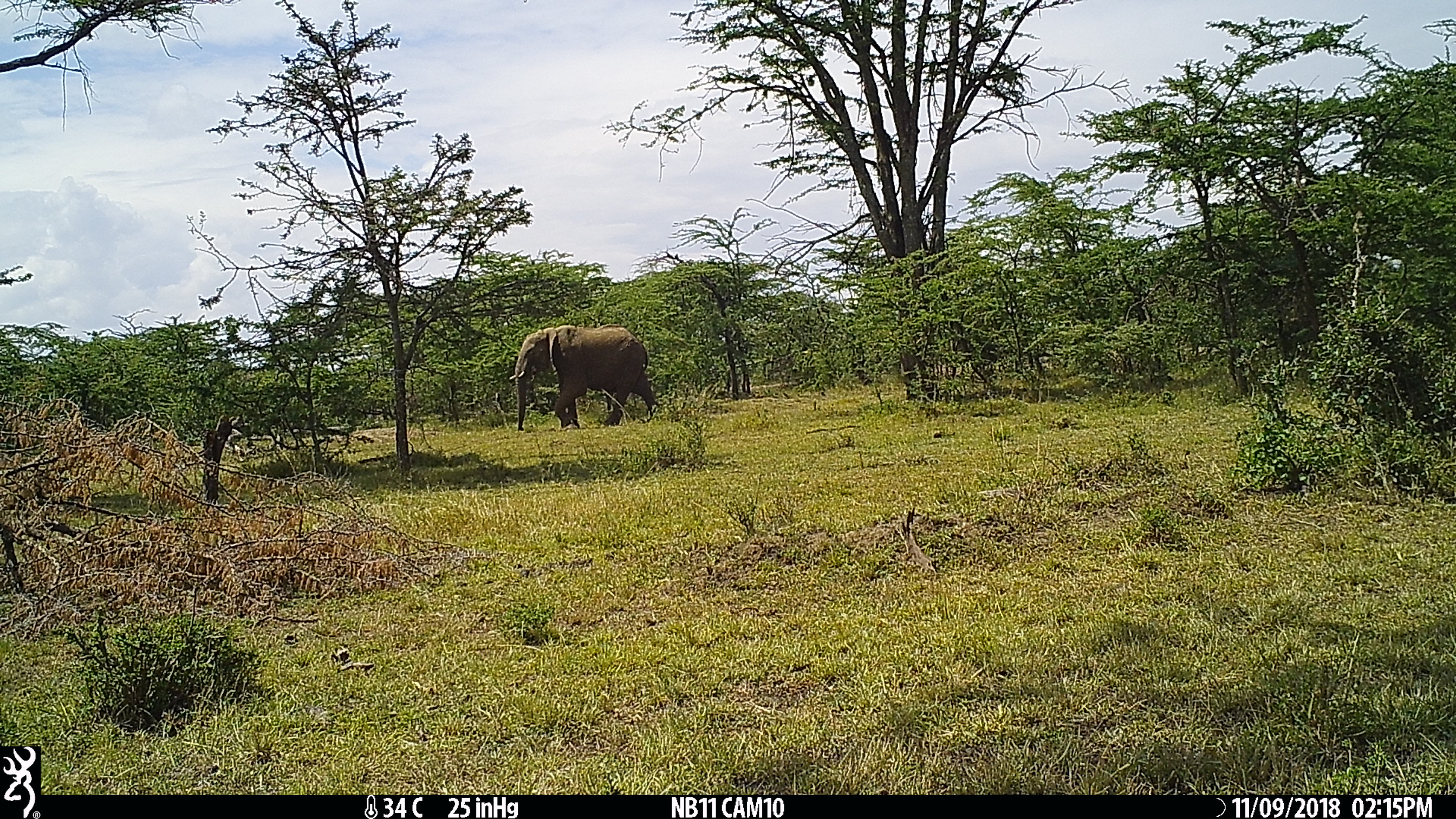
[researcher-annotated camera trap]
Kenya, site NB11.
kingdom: Animalia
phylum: Chordata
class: Mammalia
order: Proboscidea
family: Elephantidae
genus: Loxodonta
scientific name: Loxodonta africana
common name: elephant